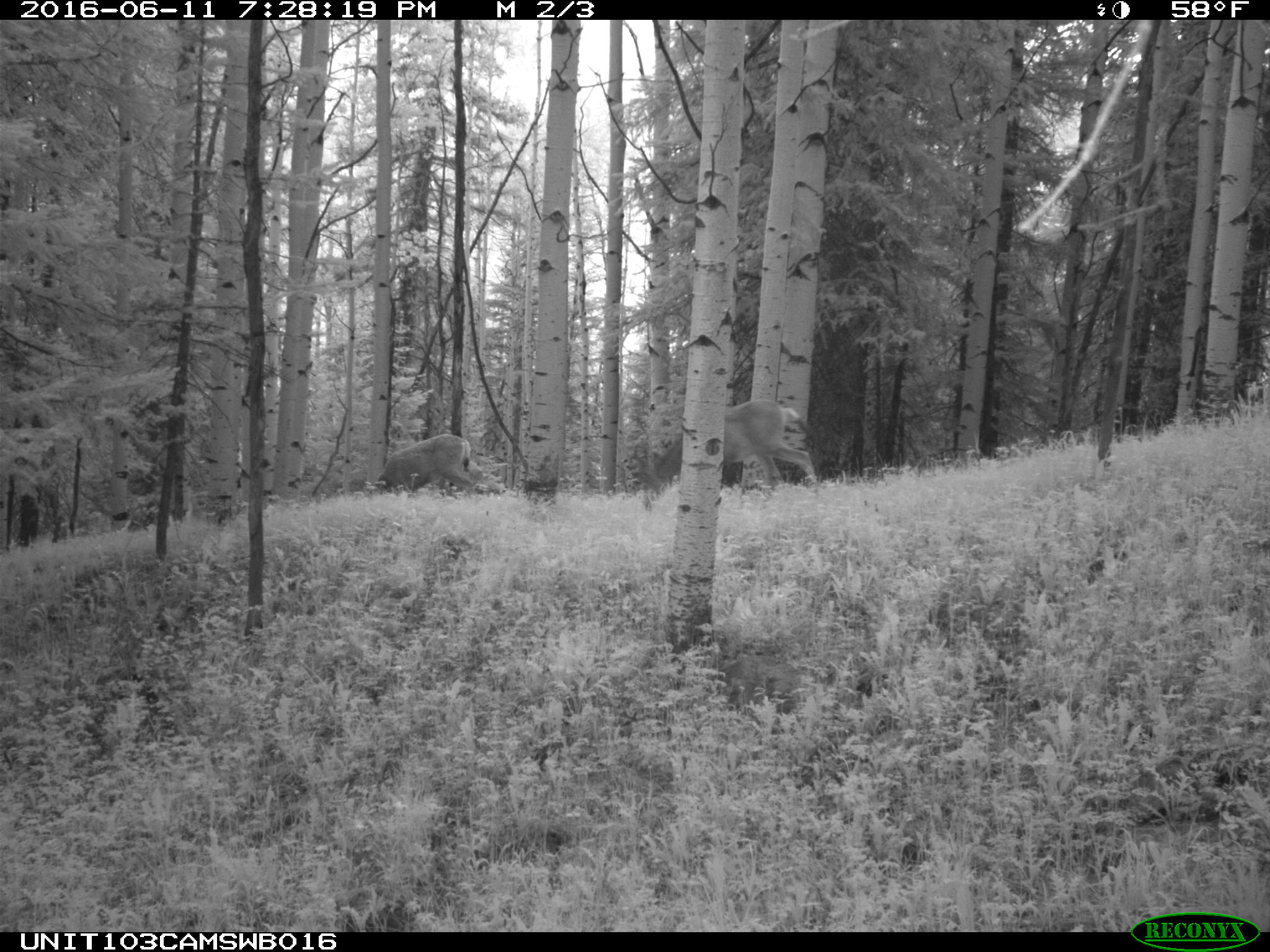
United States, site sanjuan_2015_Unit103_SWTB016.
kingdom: Animalia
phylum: Chordata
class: Mammalia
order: Artiodactyla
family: Cervidae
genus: Odocoileus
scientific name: Odocoileus hemionus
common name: mule deer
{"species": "Odocoileus hemionus (mule deer)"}